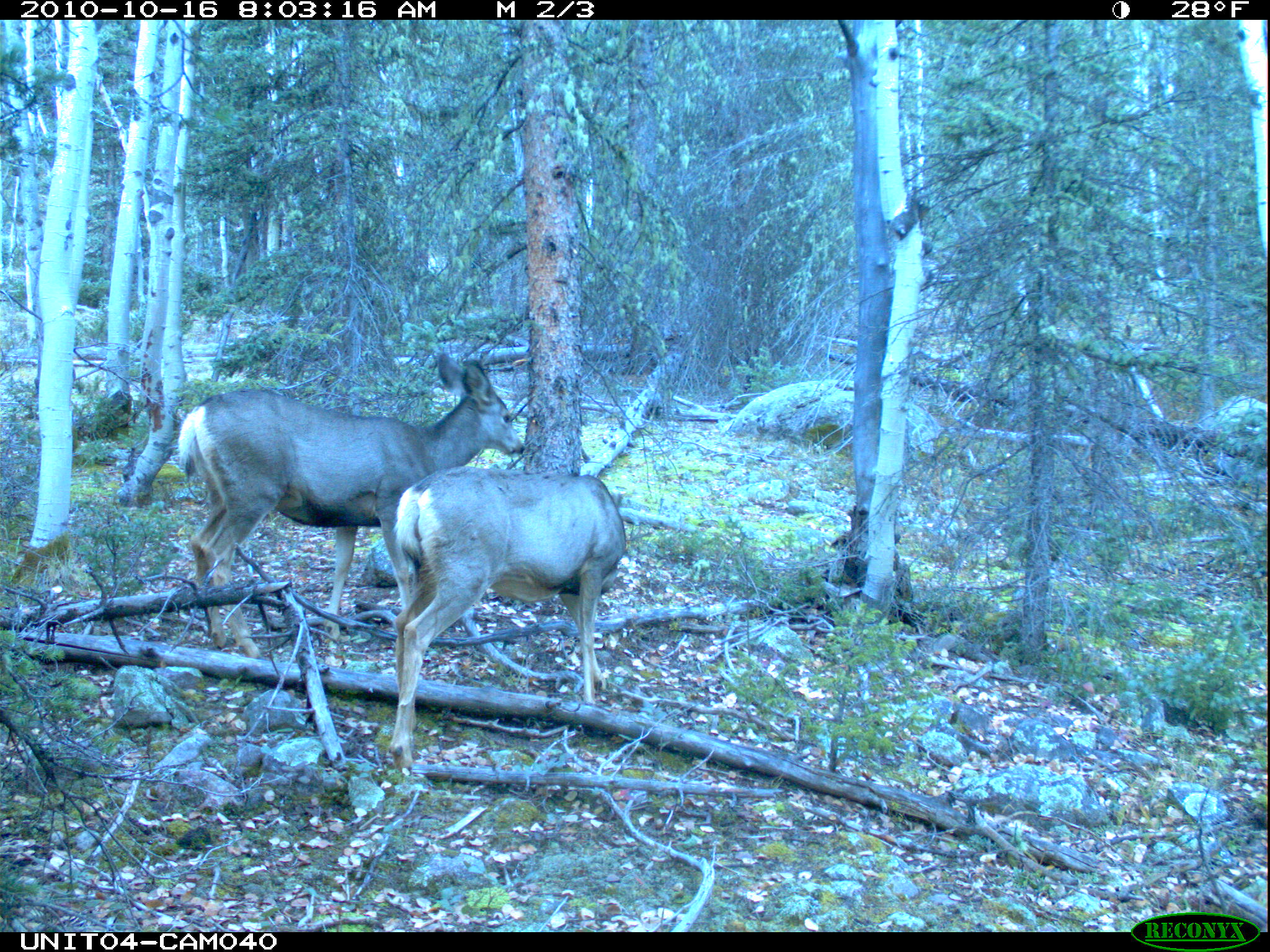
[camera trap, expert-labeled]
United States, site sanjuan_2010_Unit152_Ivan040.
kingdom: Animalia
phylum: Chordata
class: Mammalia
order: Artiodactyla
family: Cervidae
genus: Odocoileus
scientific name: Odocoileus hemionus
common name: mule deer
Odocoileus hemionus (mule deer).